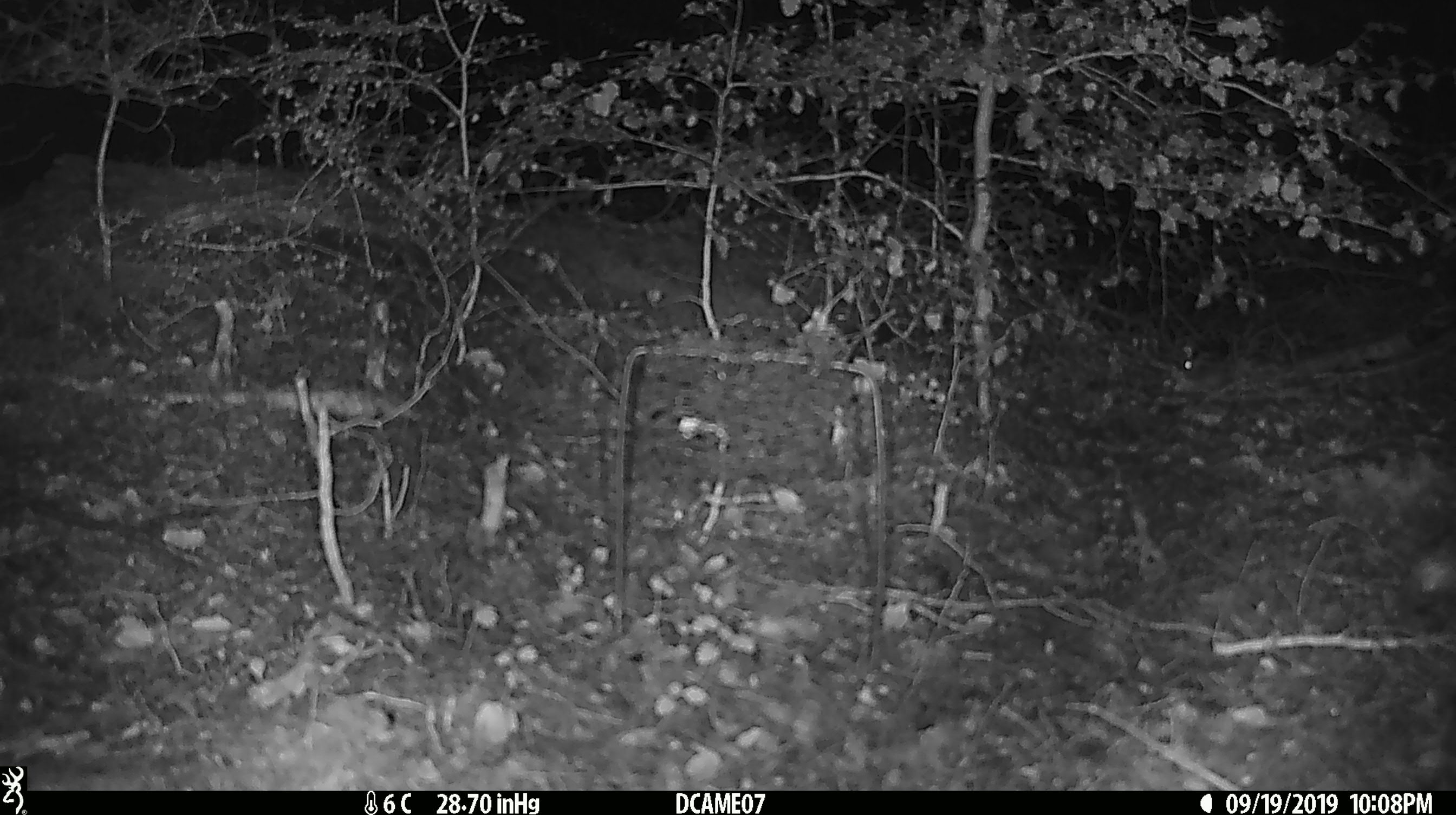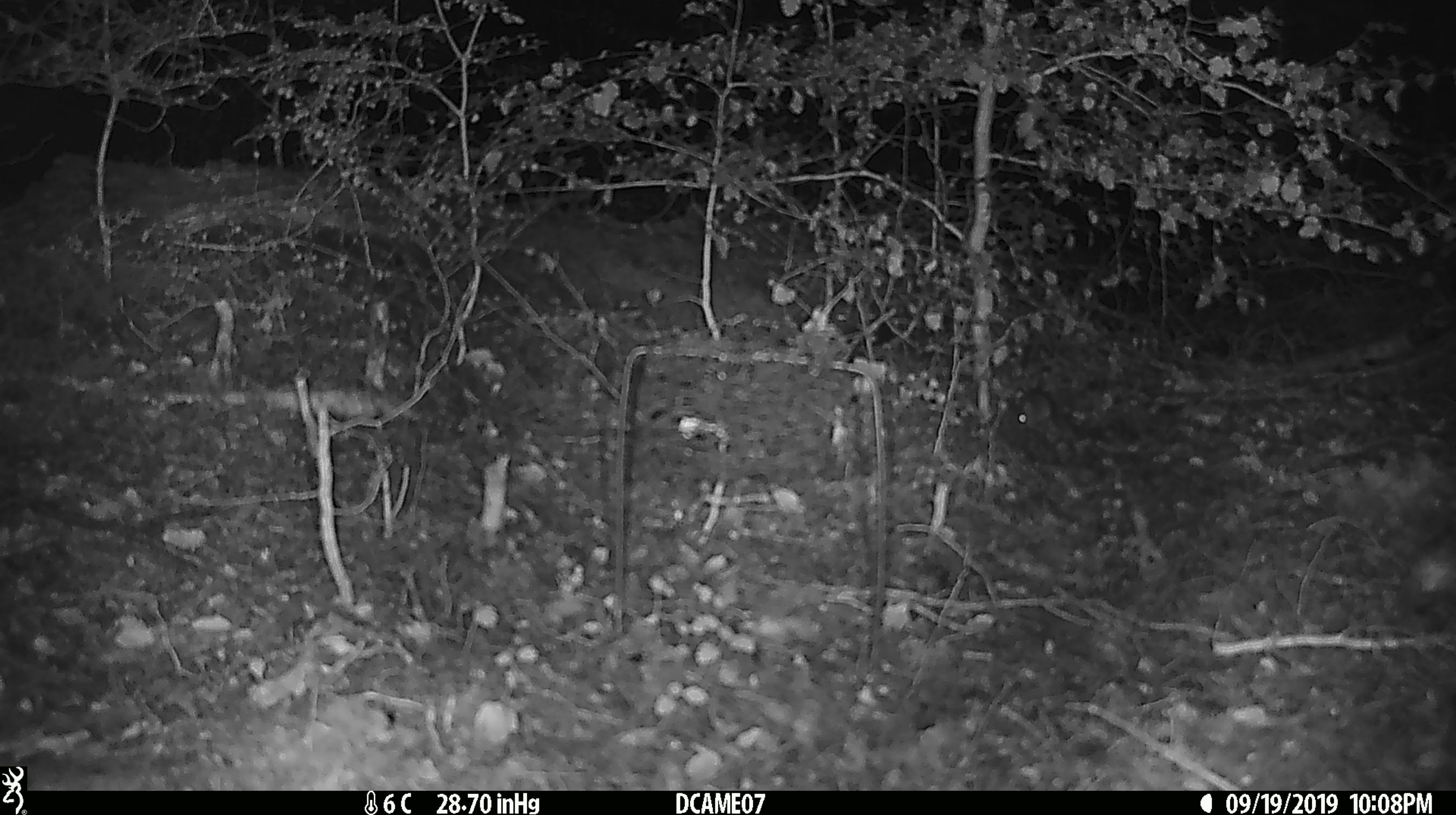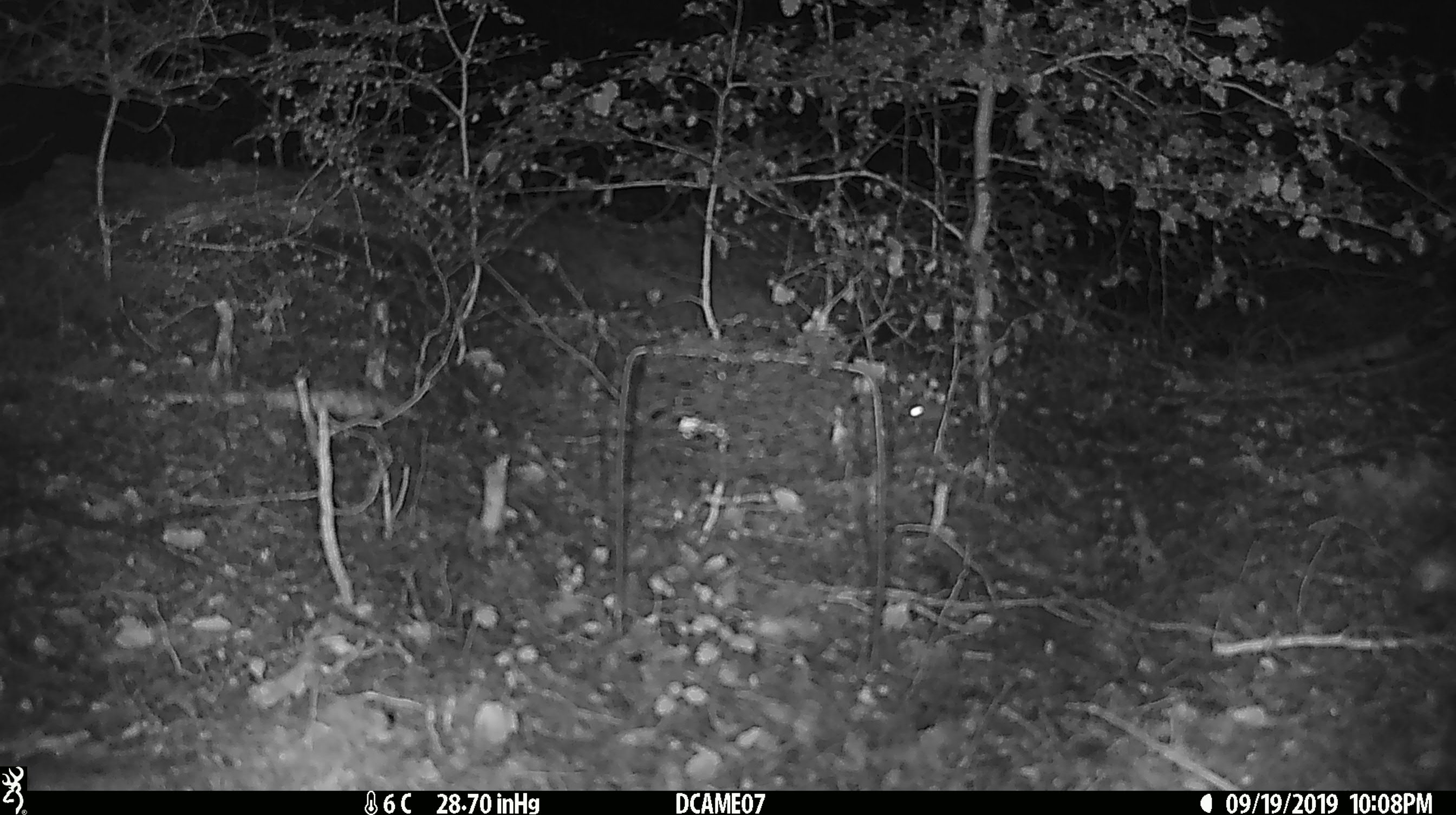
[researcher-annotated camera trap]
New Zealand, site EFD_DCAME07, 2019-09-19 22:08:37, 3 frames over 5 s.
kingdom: Animalia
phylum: Chordata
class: Mammalia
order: Rodentia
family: Muridae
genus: Mus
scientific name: Mus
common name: mouse